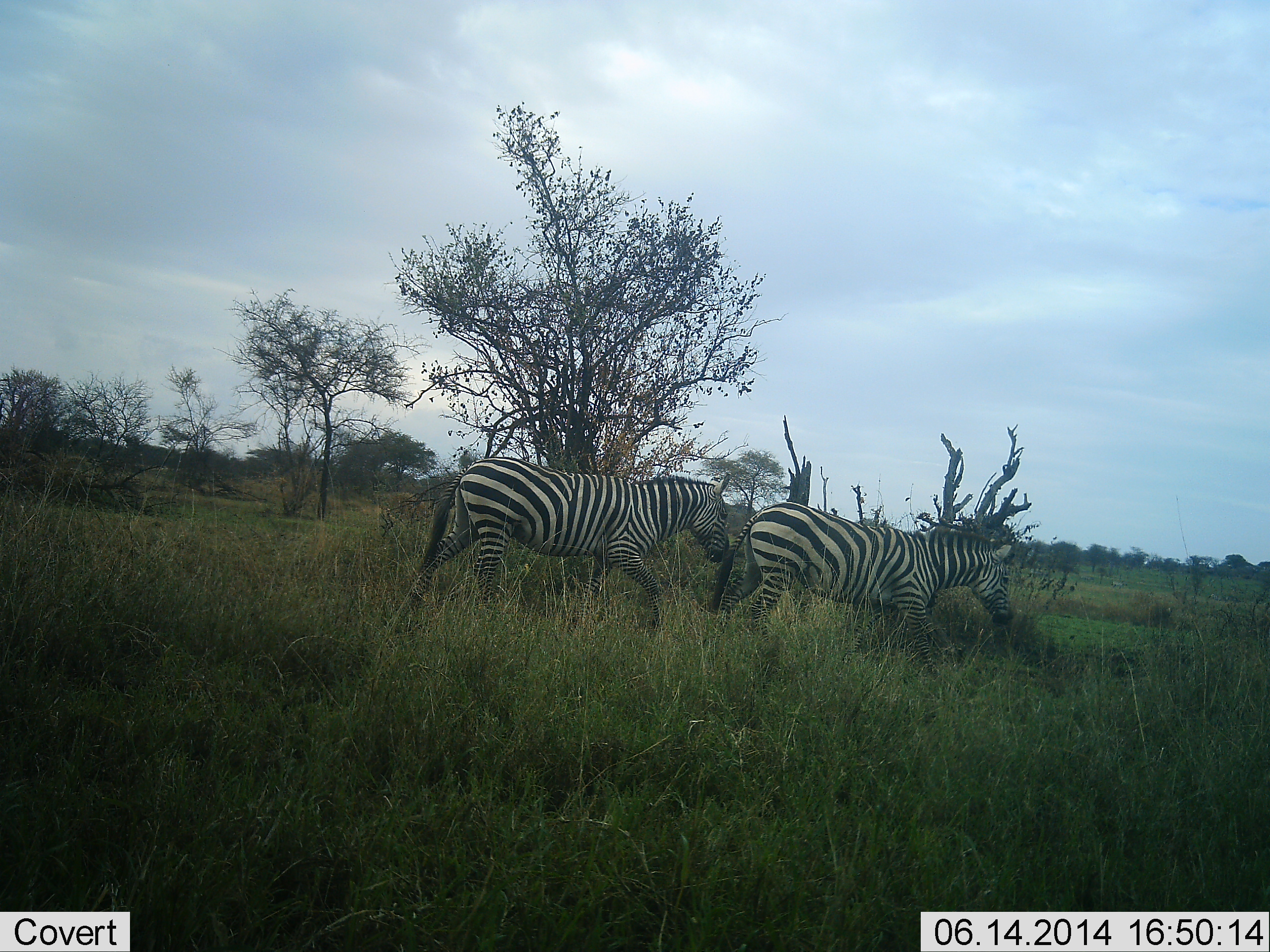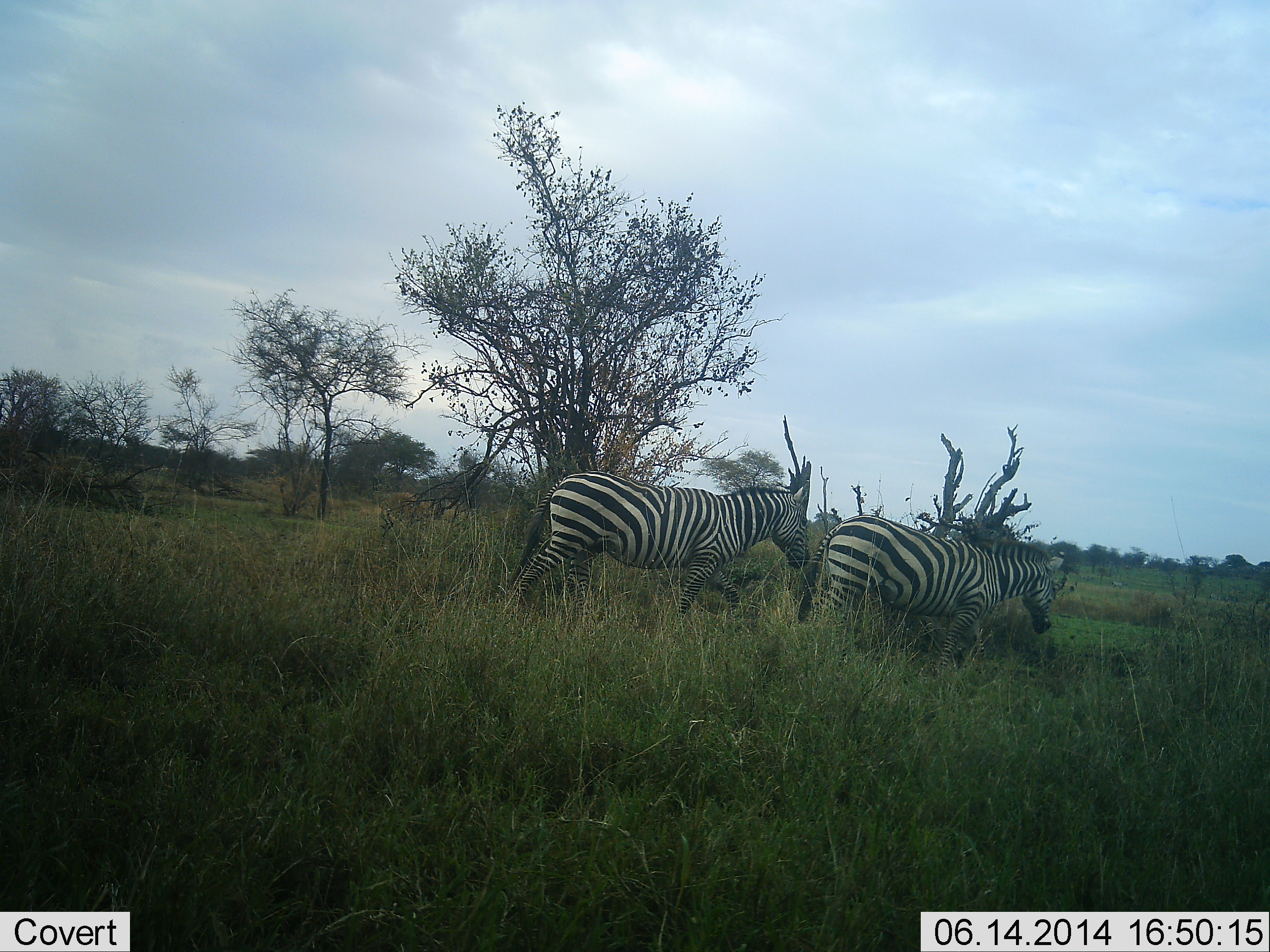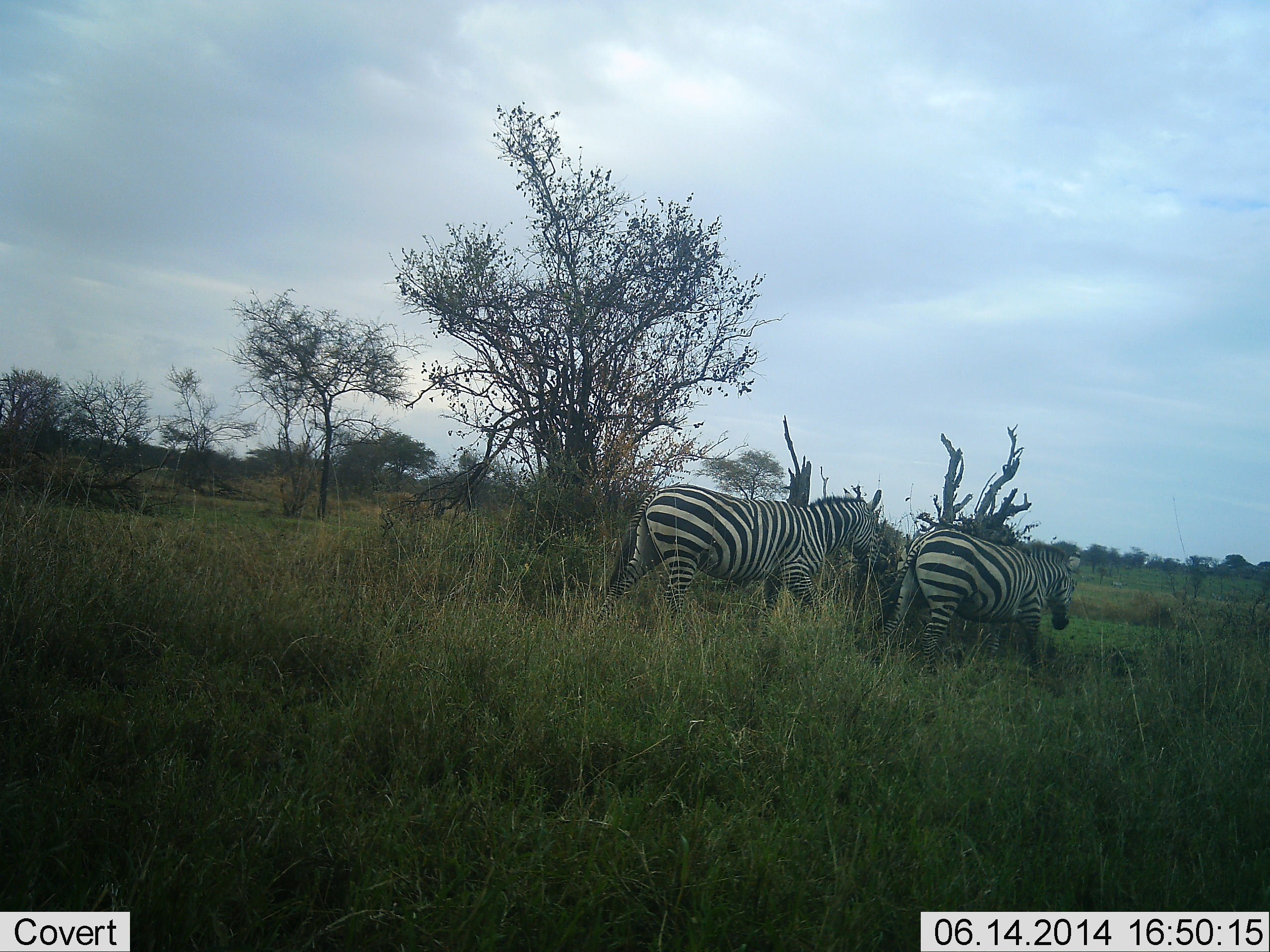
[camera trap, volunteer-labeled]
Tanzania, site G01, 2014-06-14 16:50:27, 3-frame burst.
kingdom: Animalia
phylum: Chordata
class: Mammalia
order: Perissodactyla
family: Equidae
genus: Equus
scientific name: Equus quagga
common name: plains zebra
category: zebra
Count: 2.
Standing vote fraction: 0%.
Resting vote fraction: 0%.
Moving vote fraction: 100%.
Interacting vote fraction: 0%.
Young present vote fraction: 0%.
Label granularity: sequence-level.